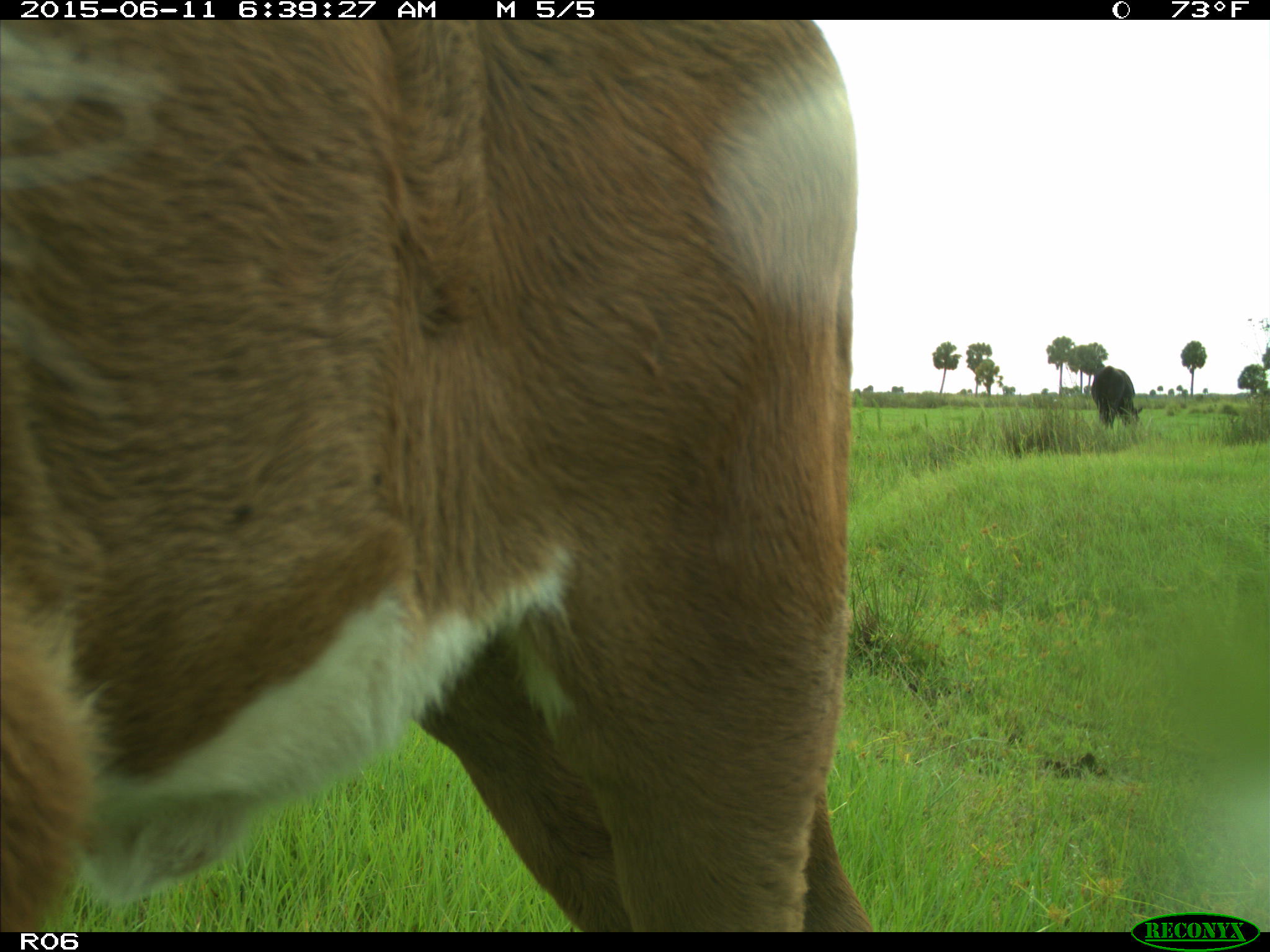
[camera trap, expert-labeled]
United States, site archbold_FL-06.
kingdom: Animalia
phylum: Chordata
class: Mammalia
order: Artiodactyla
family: Bovidae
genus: Bos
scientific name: Bos taurus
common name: domestic cow